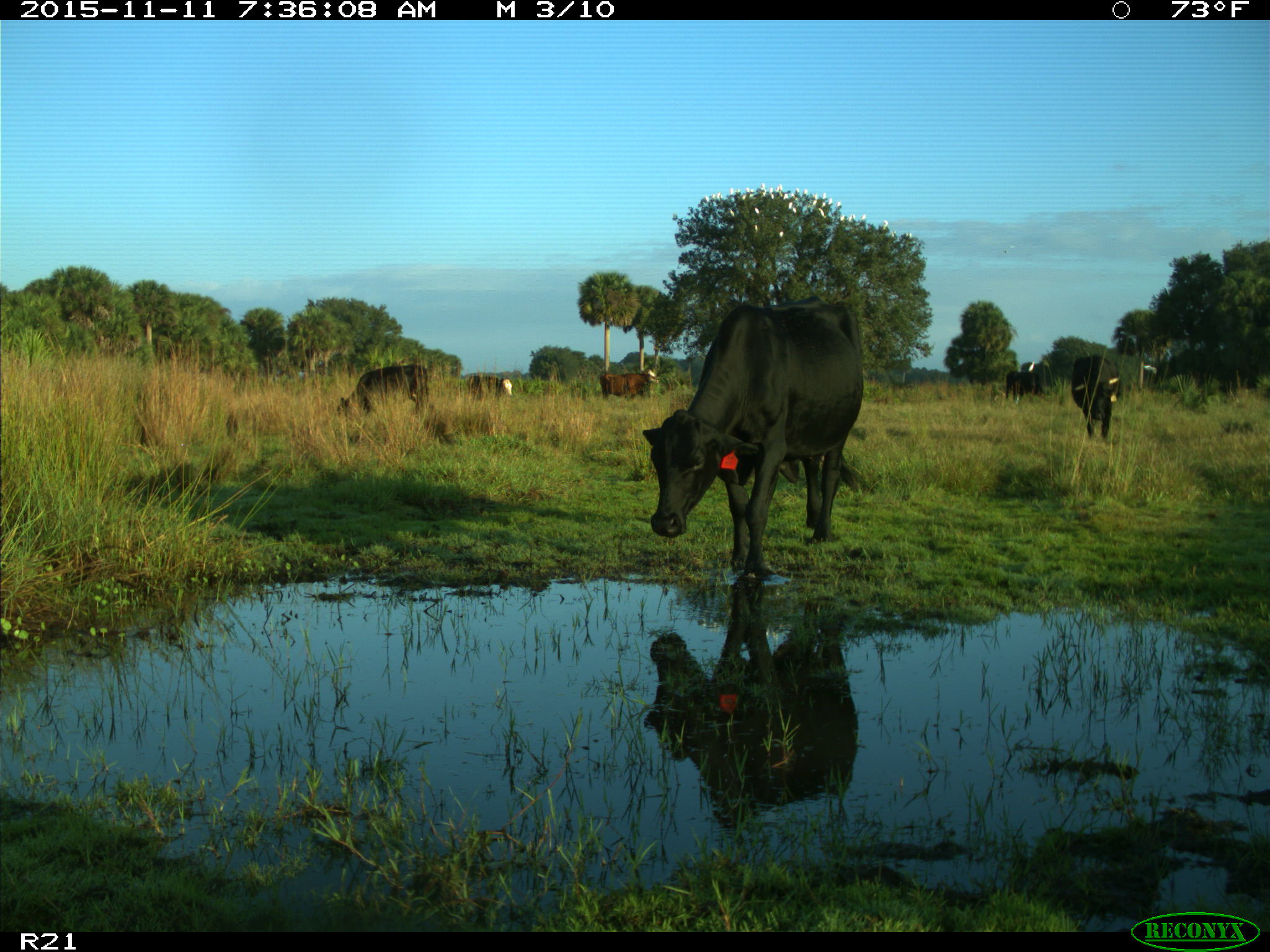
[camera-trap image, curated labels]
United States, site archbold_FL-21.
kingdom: Animalia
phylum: Chordata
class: Mammalia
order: Artiodactyla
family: Bovidae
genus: Bos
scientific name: Bos taurus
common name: domestic cow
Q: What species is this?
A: Bos taurus (domestic cow).